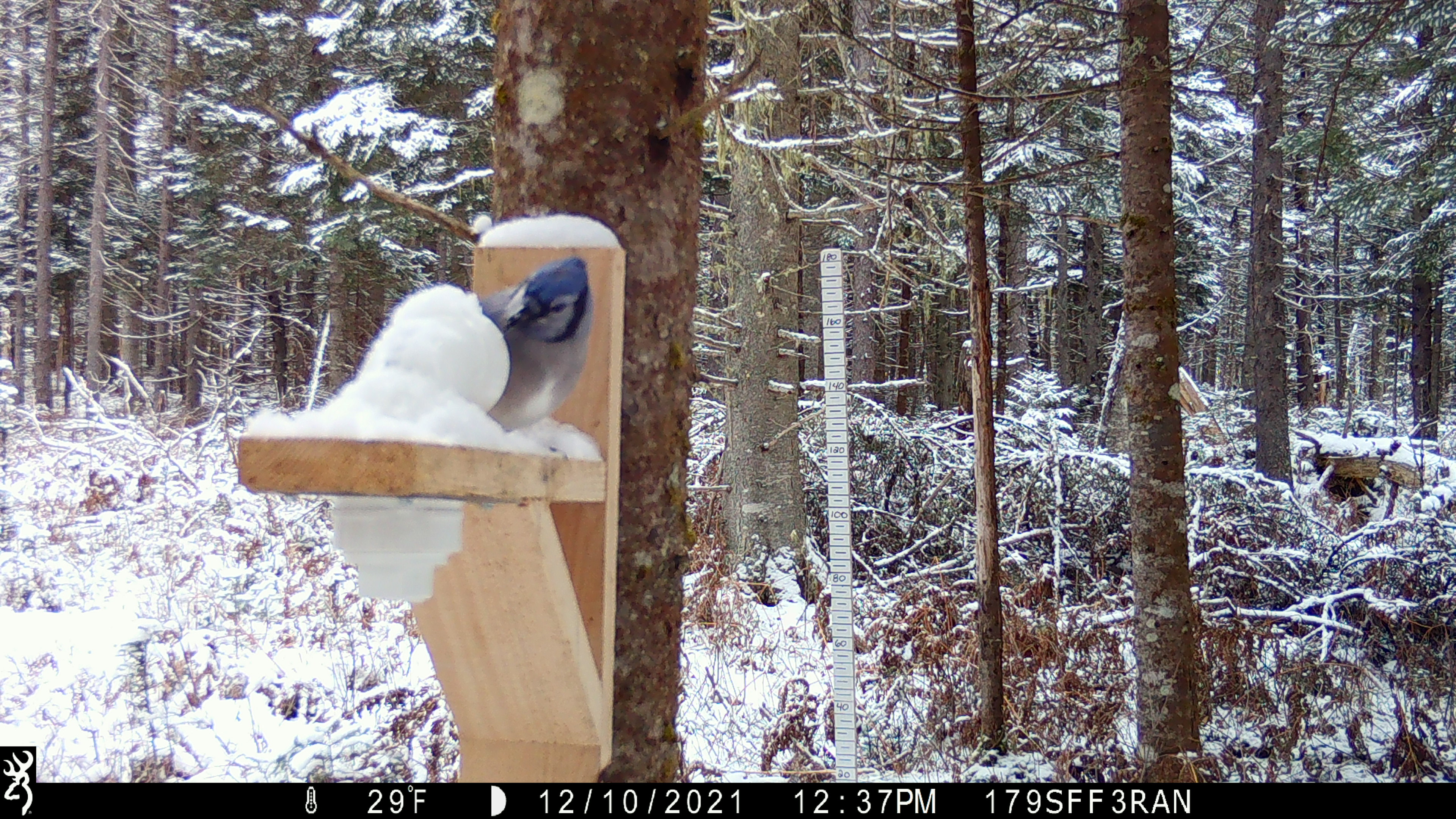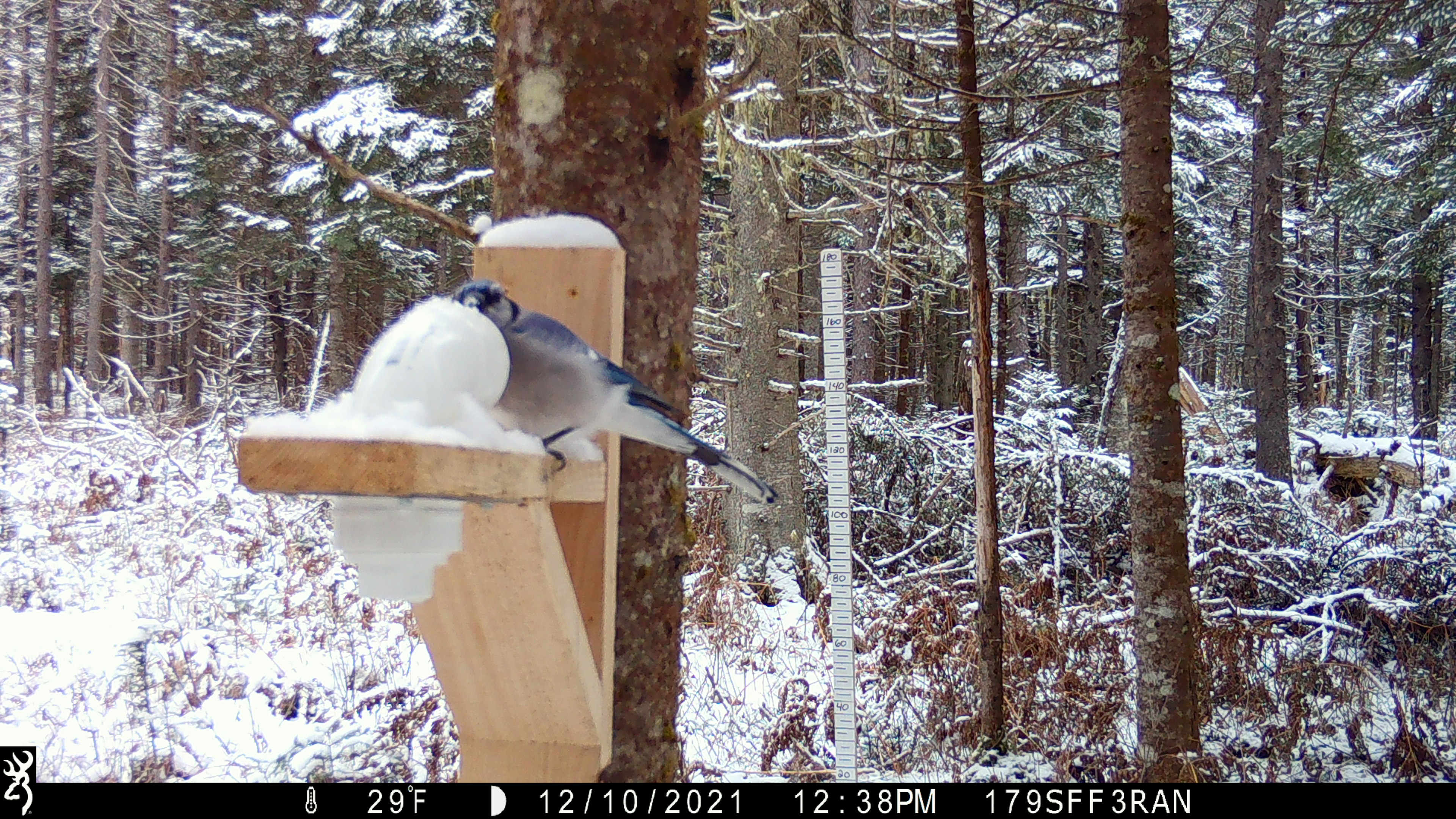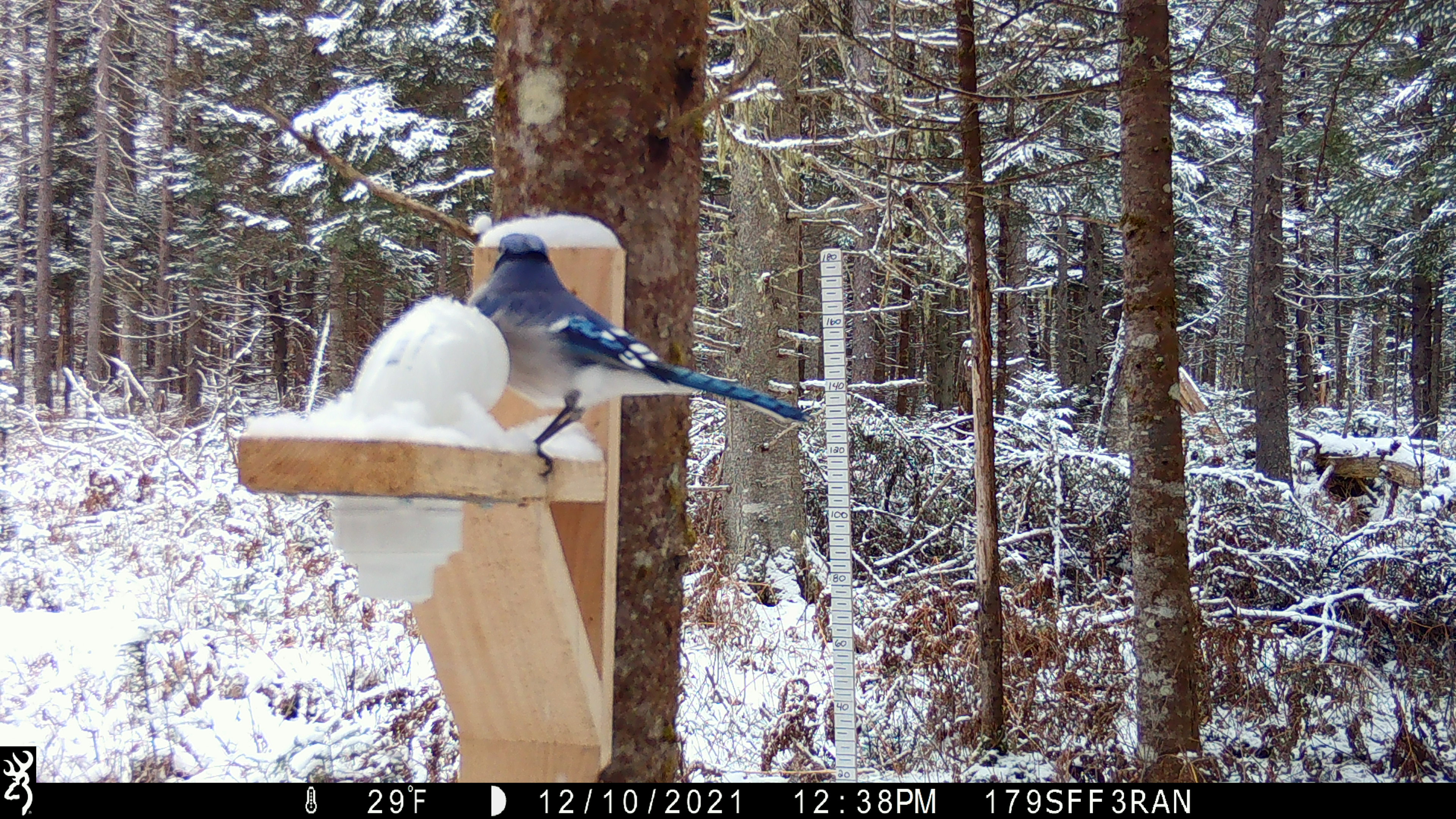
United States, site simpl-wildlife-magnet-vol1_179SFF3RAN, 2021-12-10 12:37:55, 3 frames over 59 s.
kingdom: Animalia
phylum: Chordata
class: Aves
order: Passeriformes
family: Corvidae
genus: Cyanocitta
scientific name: Cyanocitta cristata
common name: blue jay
Blue jay (Cyanocitta cristata).